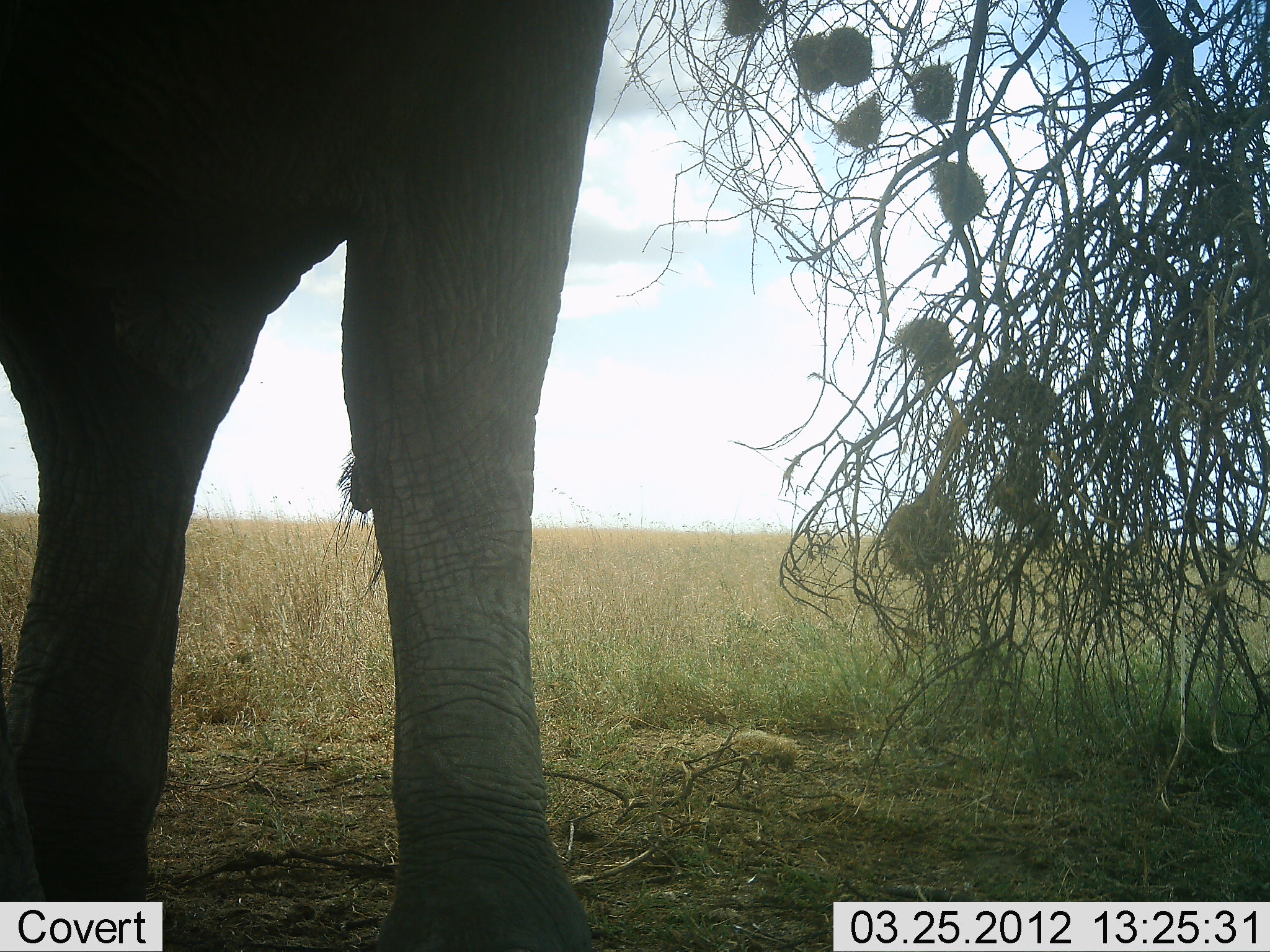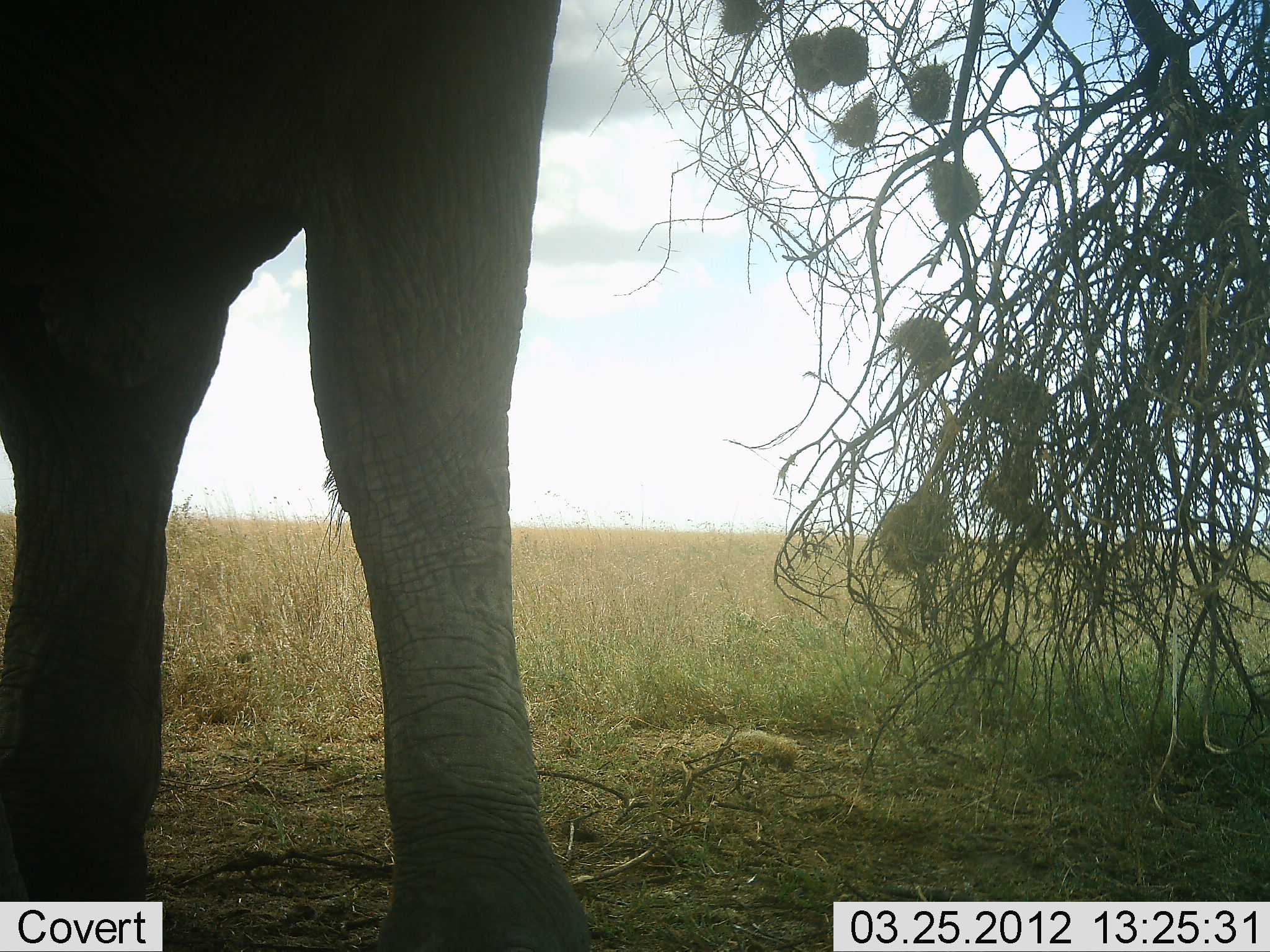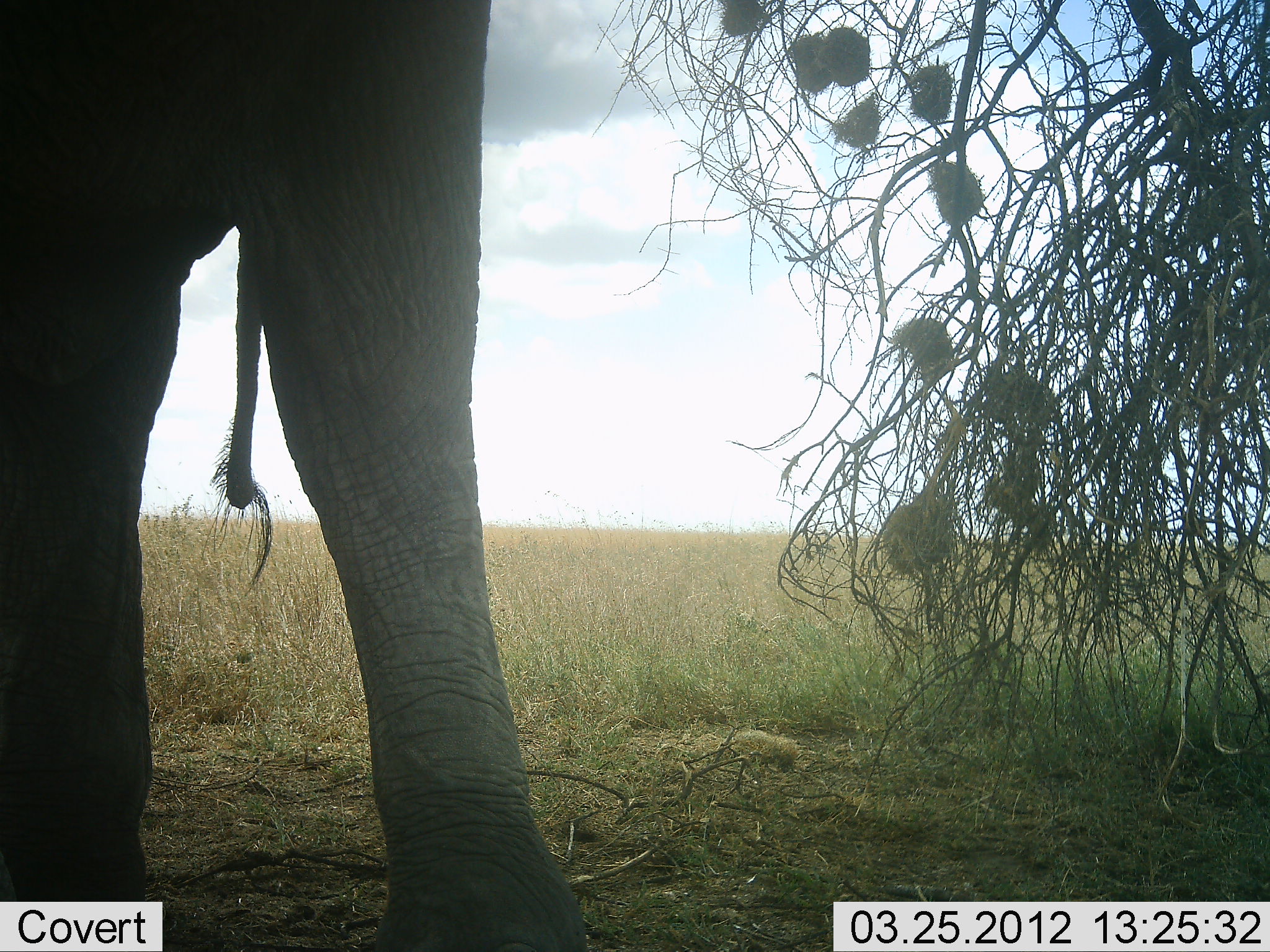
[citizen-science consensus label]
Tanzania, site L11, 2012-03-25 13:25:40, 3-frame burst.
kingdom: Animalia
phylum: Chordata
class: Mammalia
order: Proboscidea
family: Elephantidae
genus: Loxodonta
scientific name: Loxodonta africana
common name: african bush elephant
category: elephant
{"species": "elephant (african bush elephant) (Loxodonta africana)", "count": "1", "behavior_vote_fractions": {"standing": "95%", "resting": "0%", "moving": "5%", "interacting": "0%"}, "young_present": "0%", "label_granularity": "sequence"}